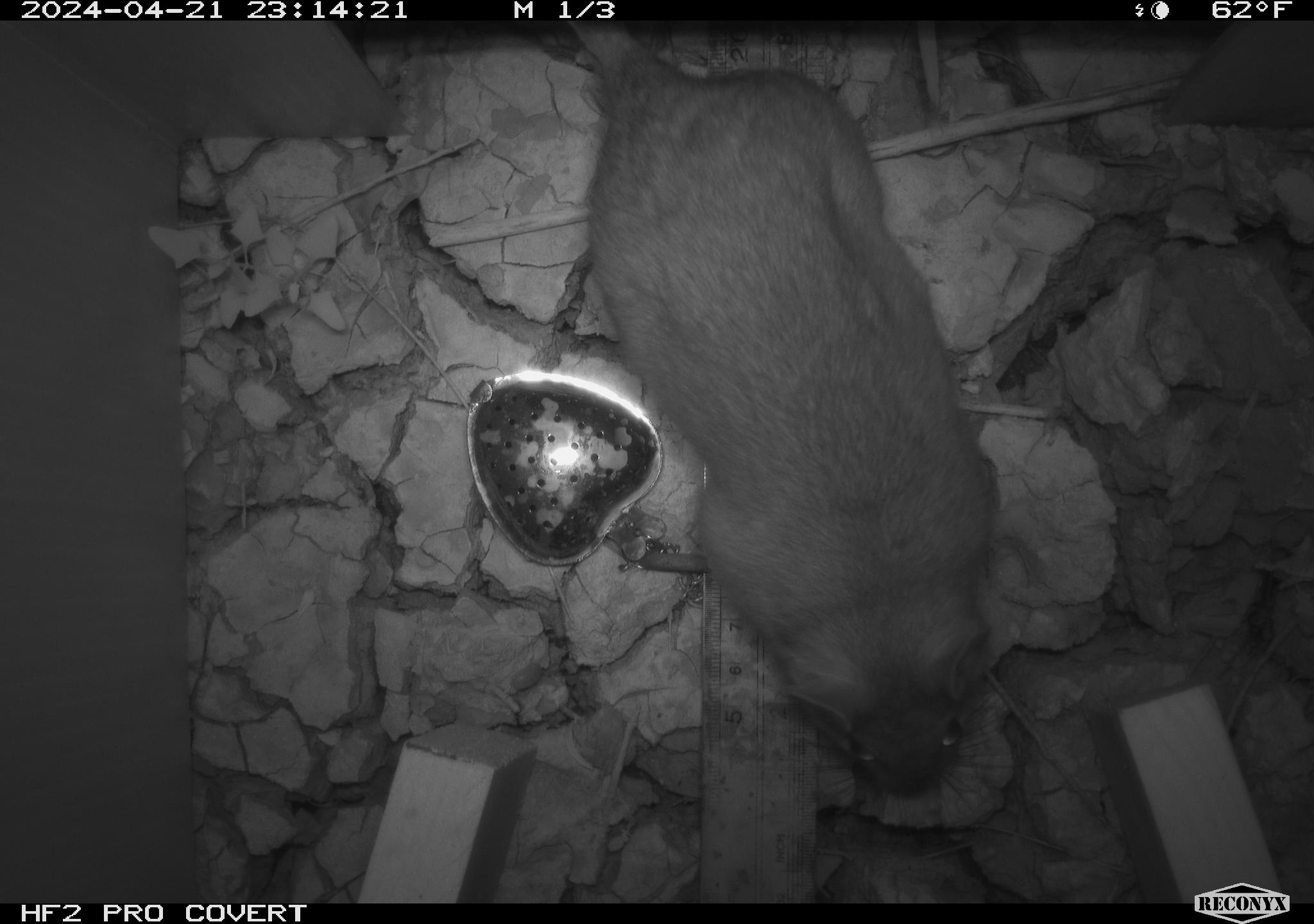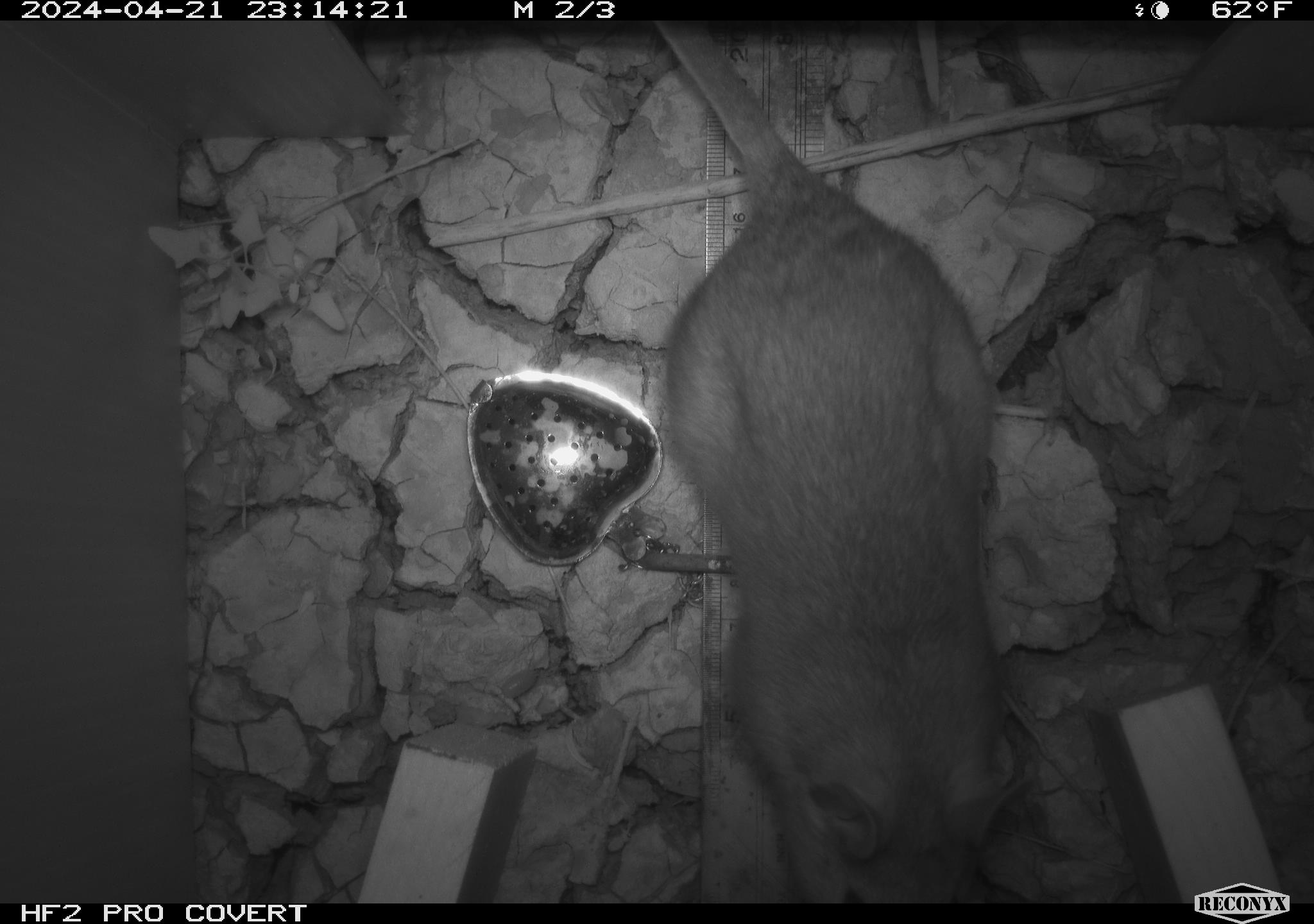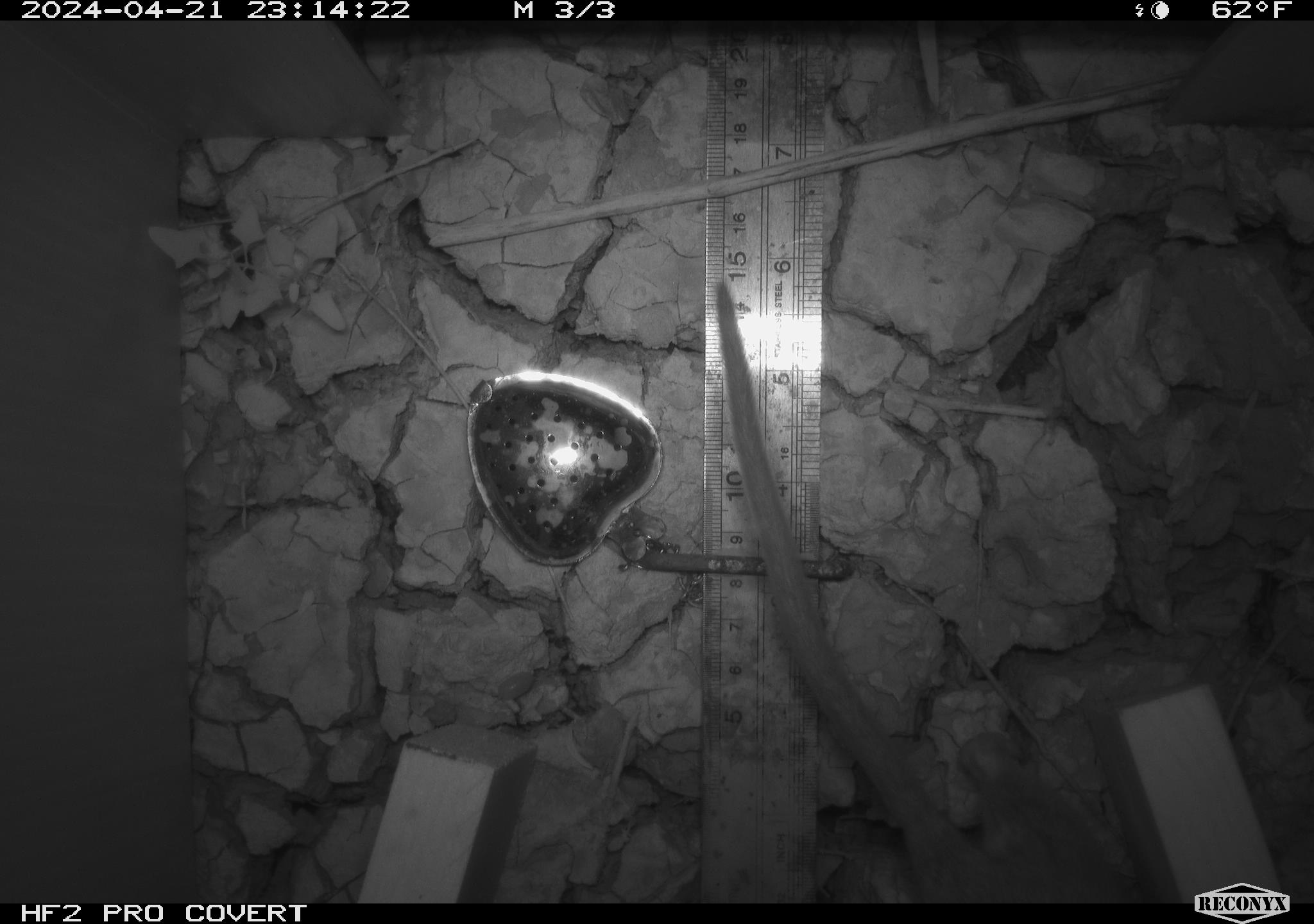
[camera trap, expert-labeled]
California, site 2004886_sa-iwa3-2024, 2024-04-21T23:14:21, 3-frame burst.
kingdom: Animalia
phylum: Chordata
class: Mammalia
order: Rodentia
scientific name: Rodentia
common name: woodrat or rat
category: woodrat or rat species